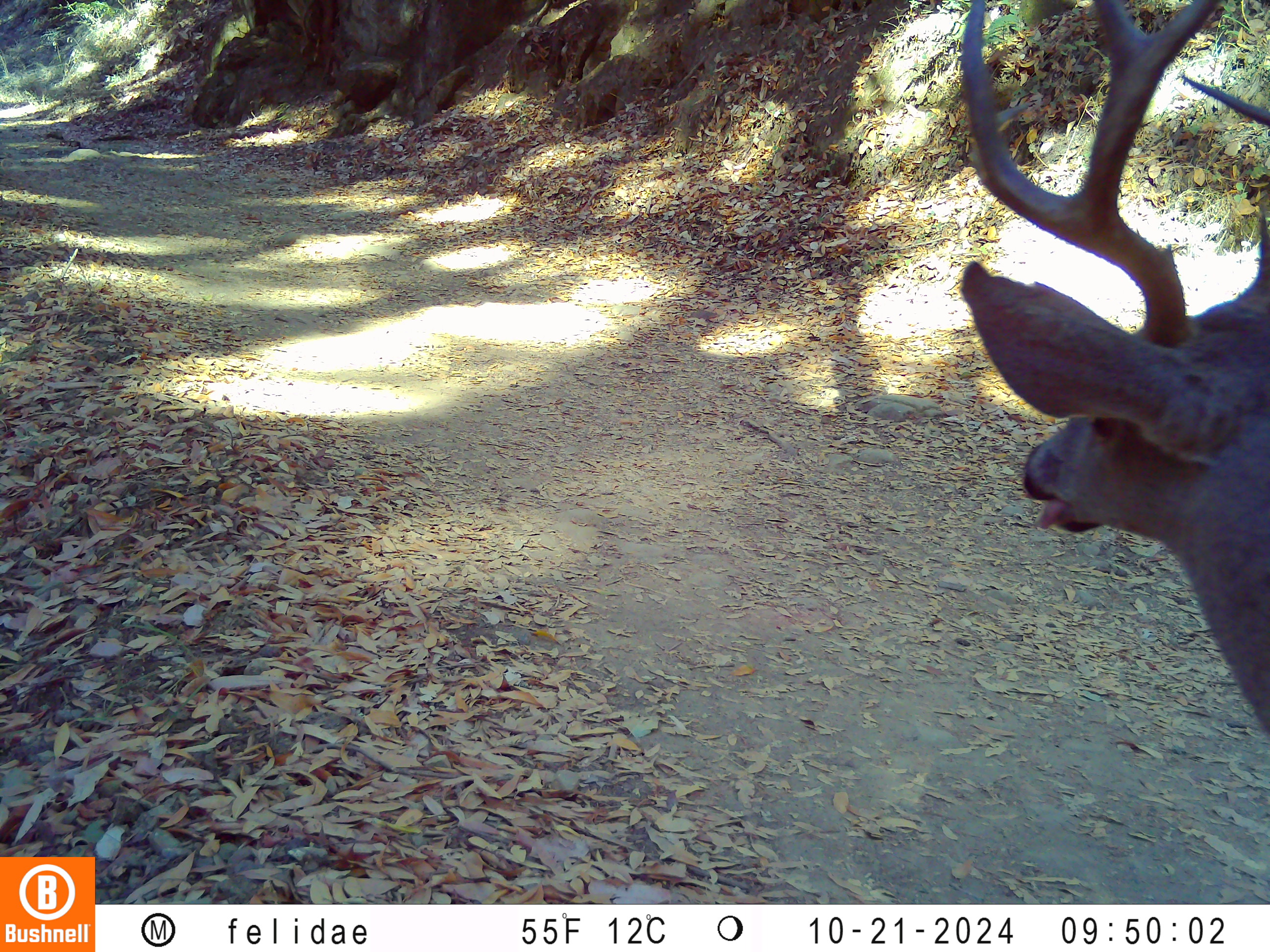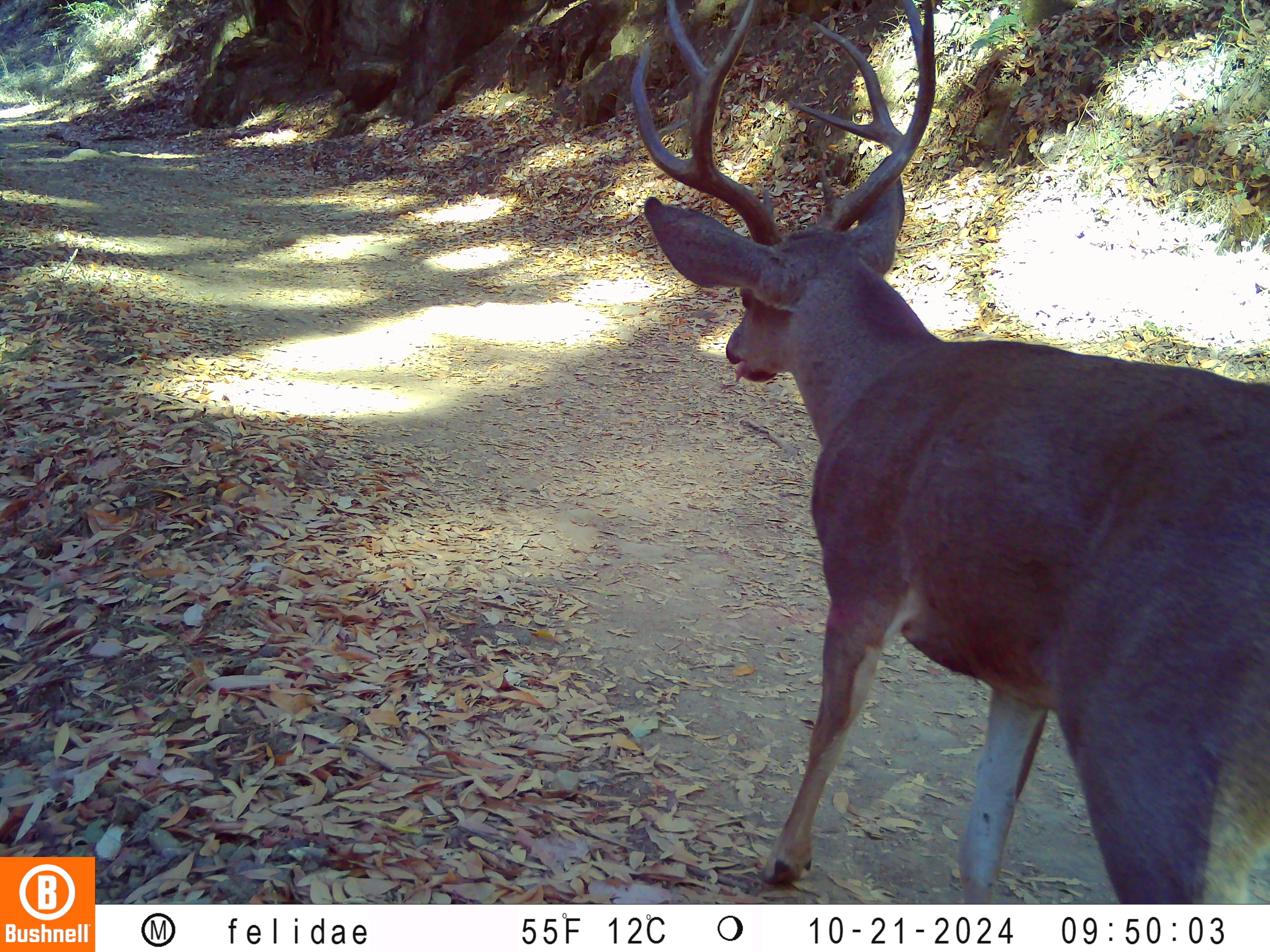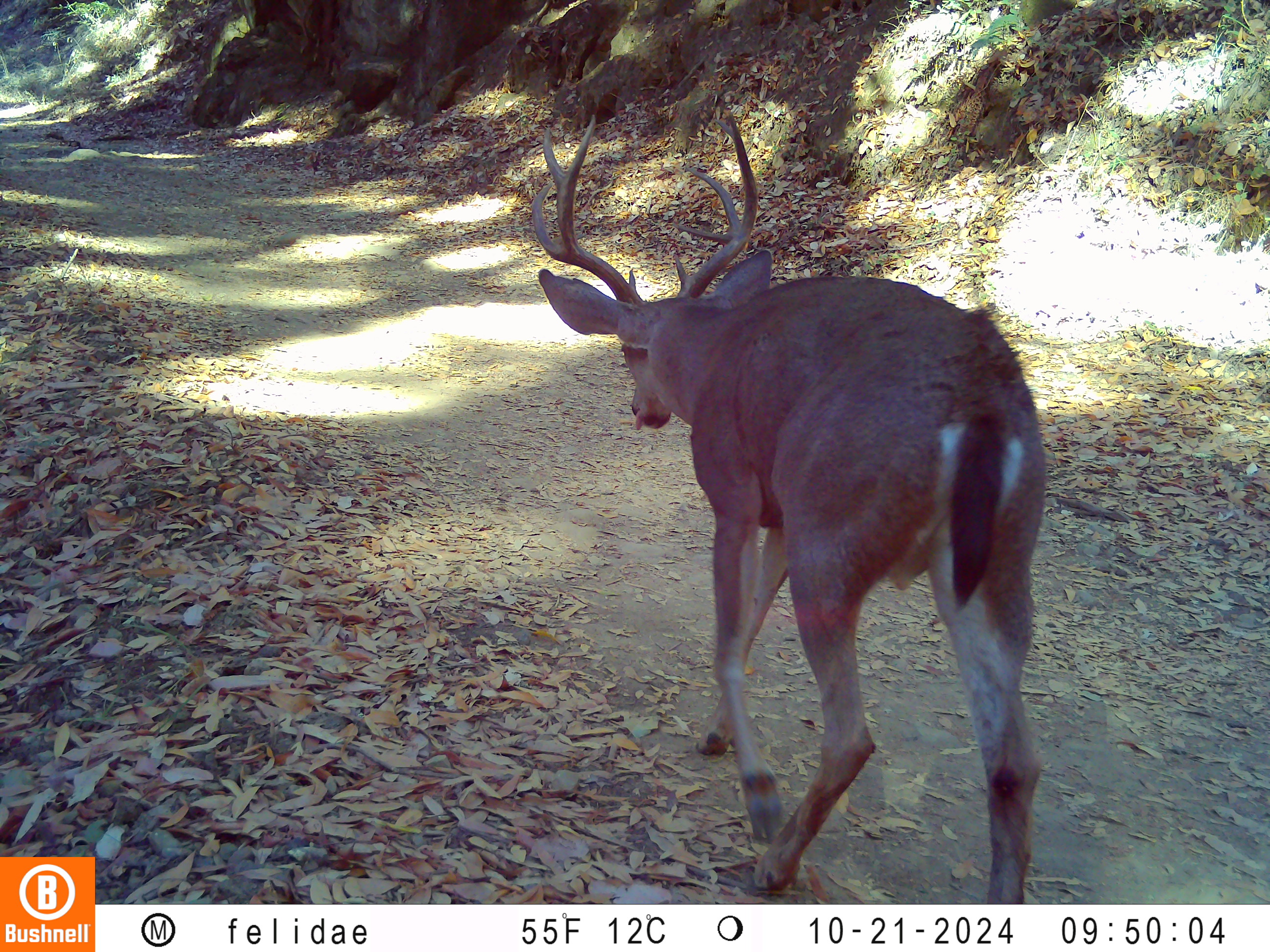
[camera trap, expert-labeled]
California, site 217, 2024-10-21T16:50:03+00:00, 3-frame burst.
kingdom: Animalia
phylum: Chordata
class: Mammalia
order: Artiodactyla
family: Cervidae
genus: Odocoileus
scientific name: Odocoileus hemionus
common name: mule deer